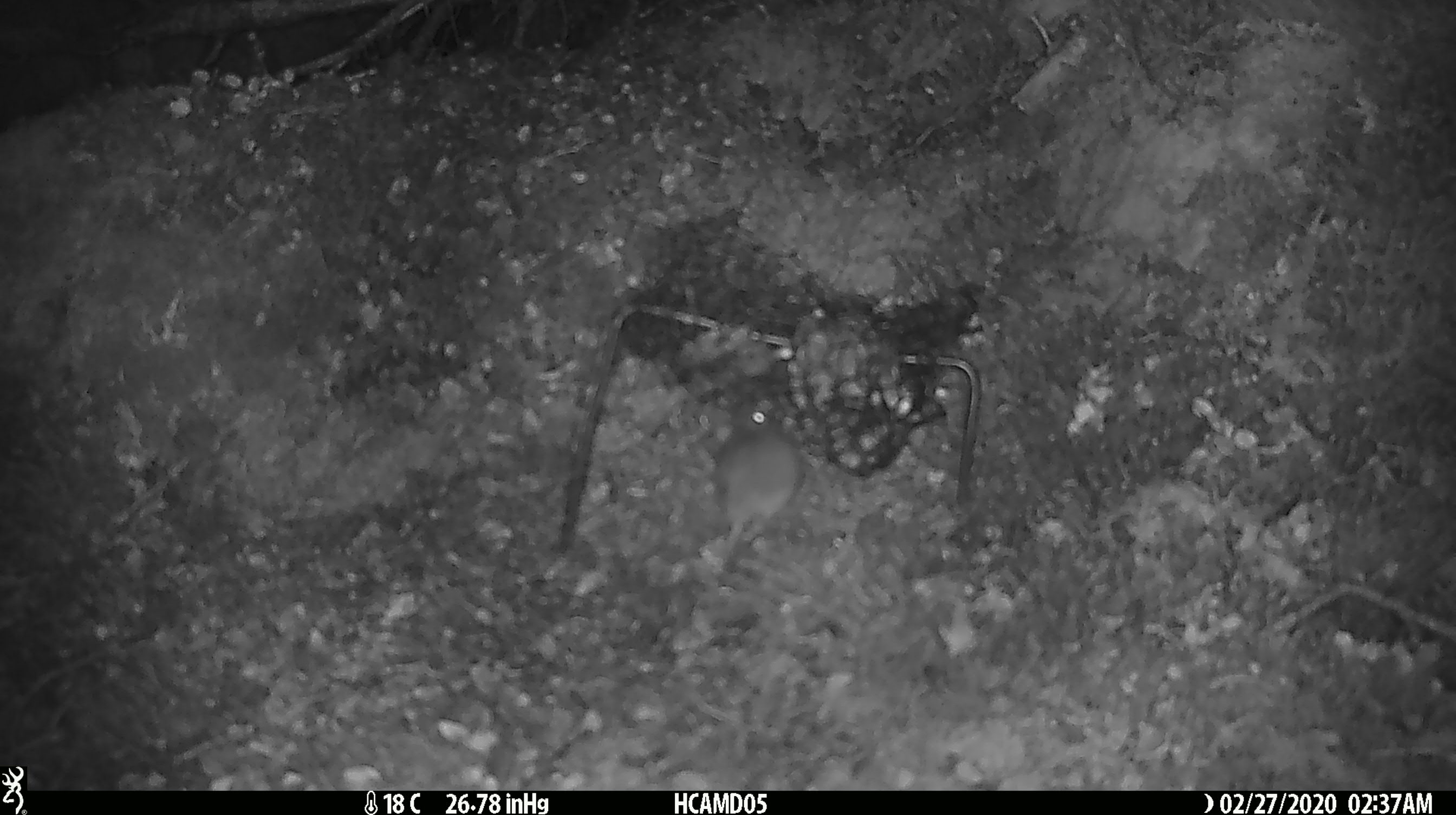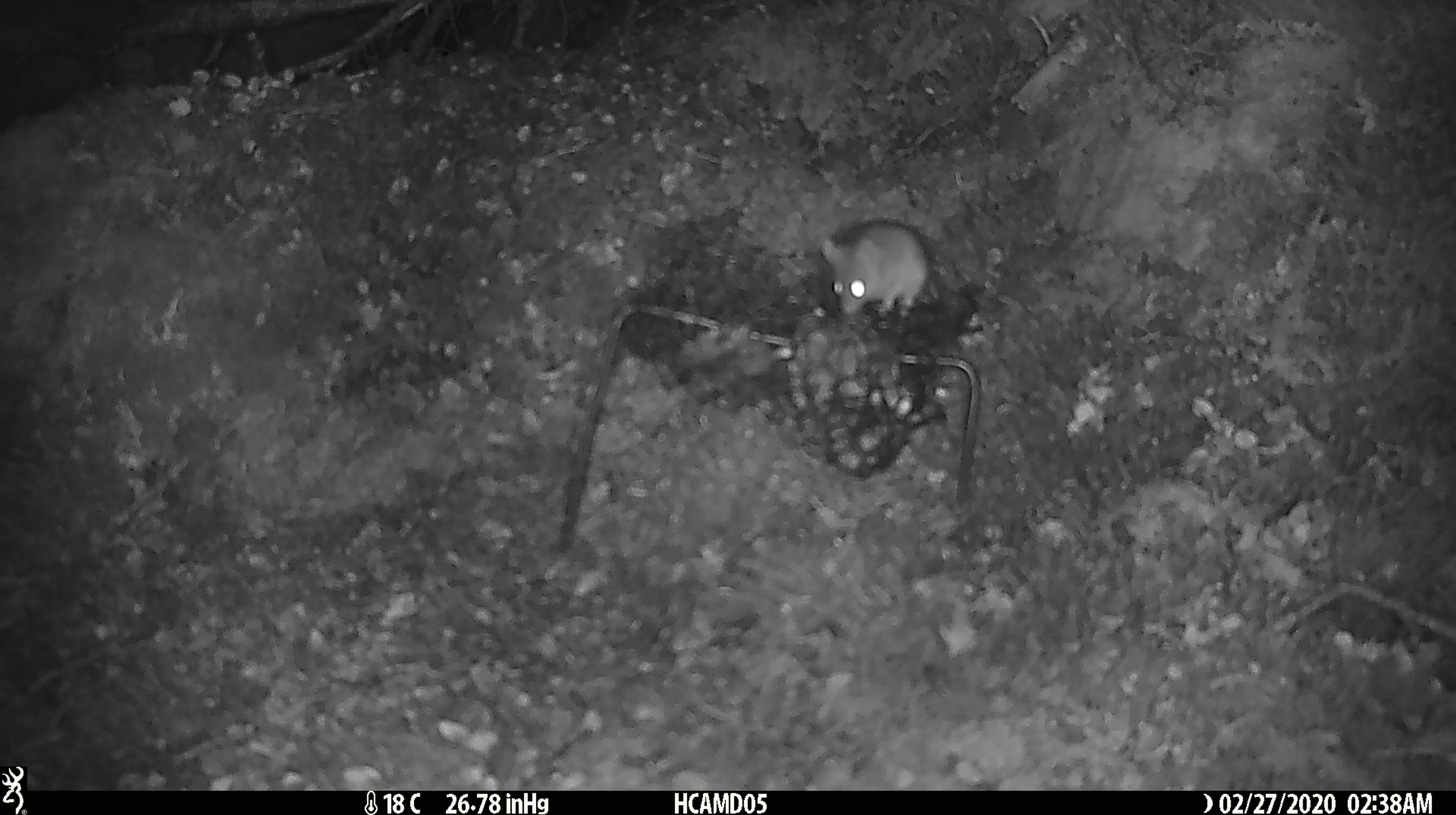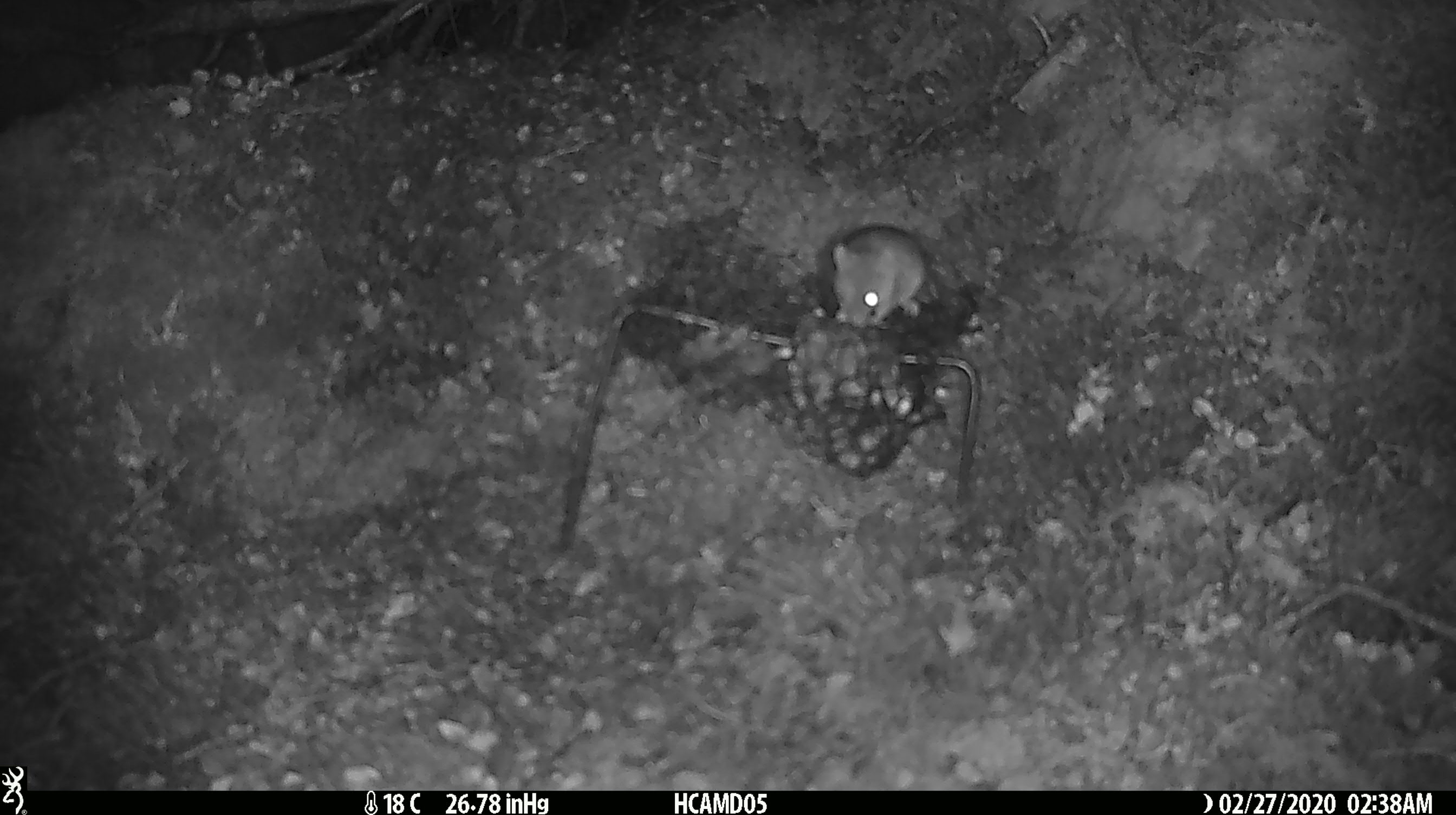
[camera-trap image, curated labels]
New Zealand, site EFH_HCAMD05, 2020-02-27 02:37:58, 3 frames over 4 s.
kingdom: Animalia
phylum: Chordata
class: Mammalia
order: Rodentia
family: Muridae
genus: Mus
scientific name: Mus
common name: mouse